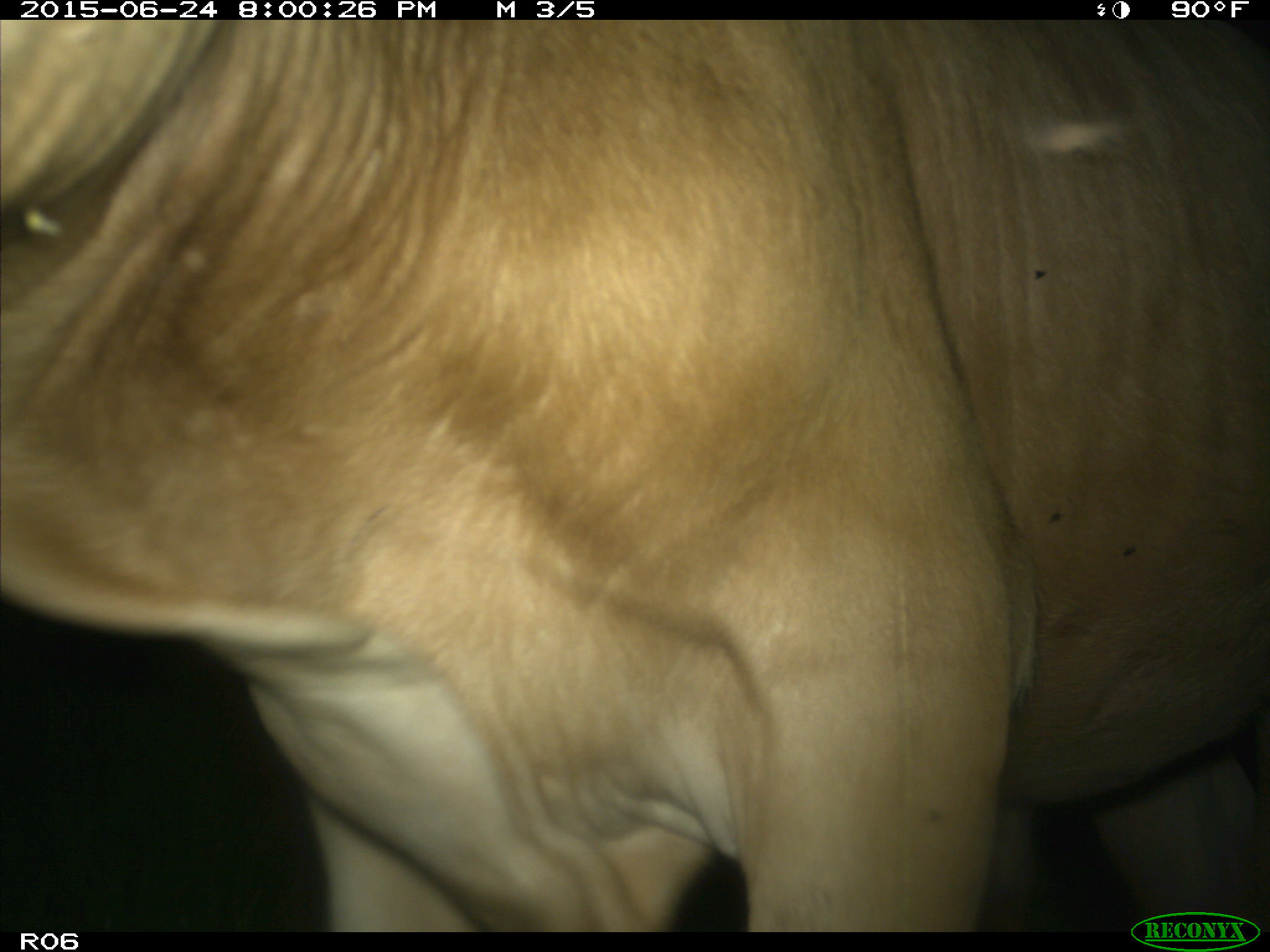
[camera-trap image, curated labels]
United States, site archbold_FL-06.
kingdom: Animalia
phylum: Chordata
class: Mammalia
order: Artiodactyla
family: Bovidae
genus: Bos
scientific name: Bos taurus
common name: domestic cow